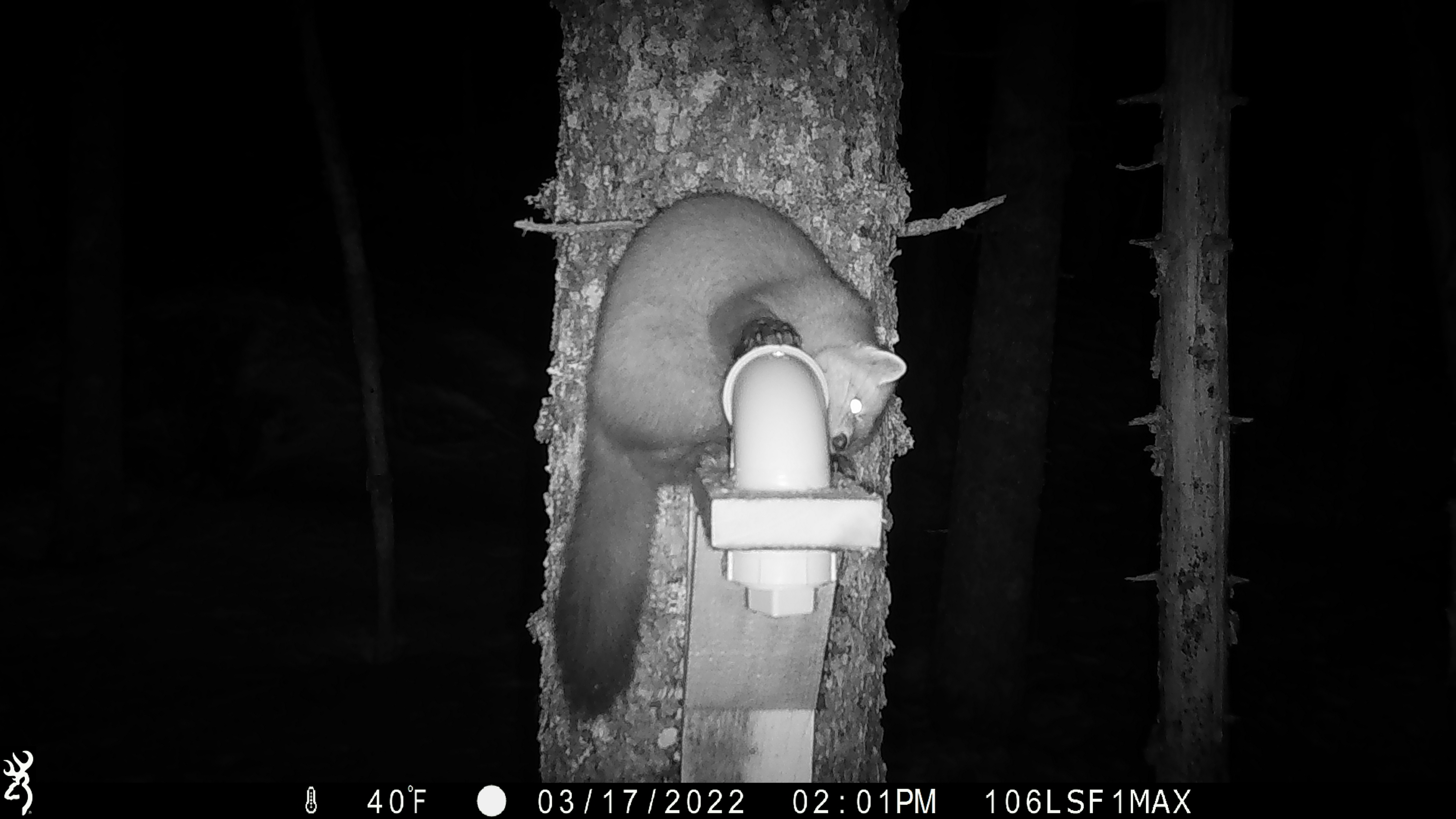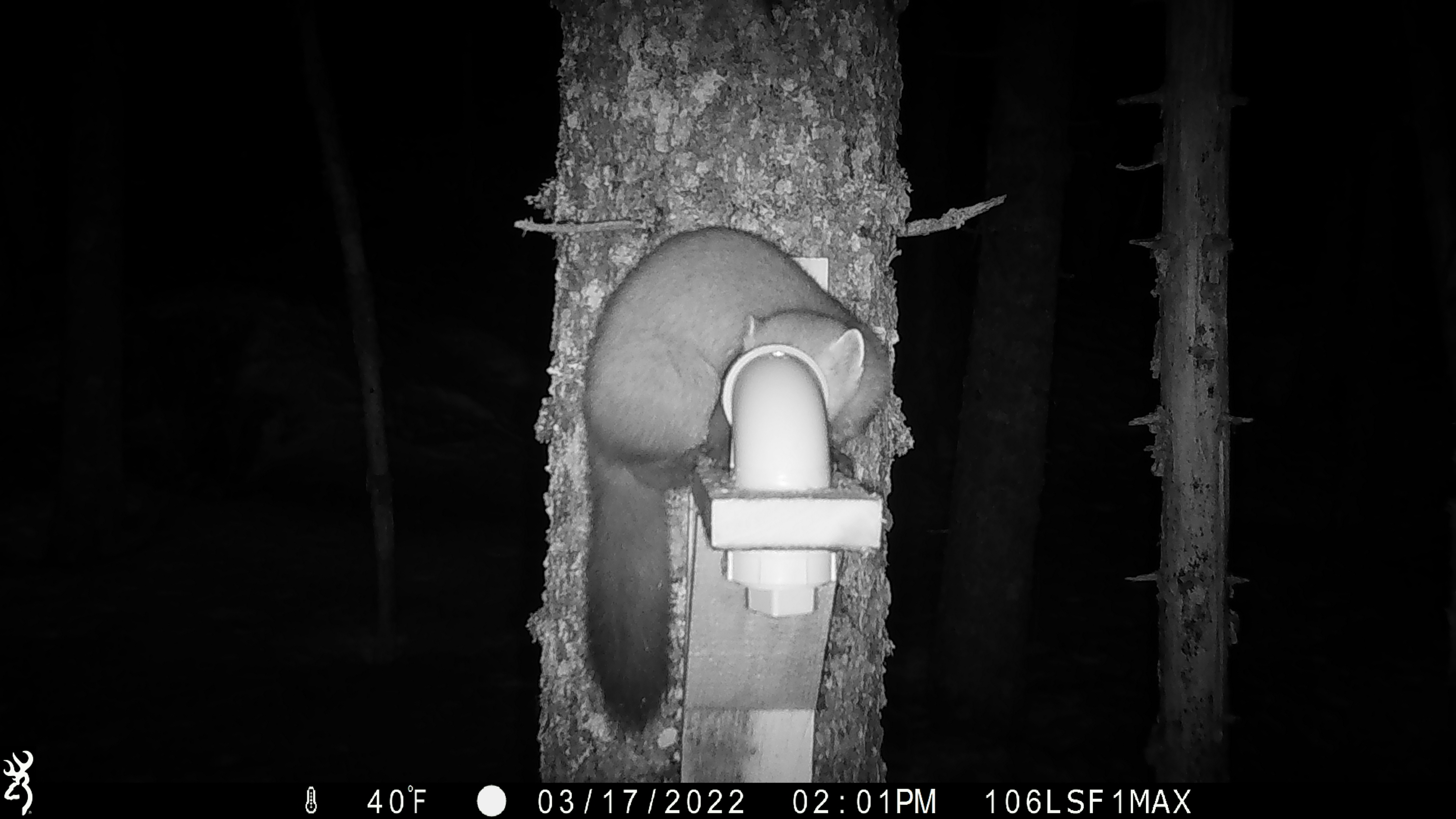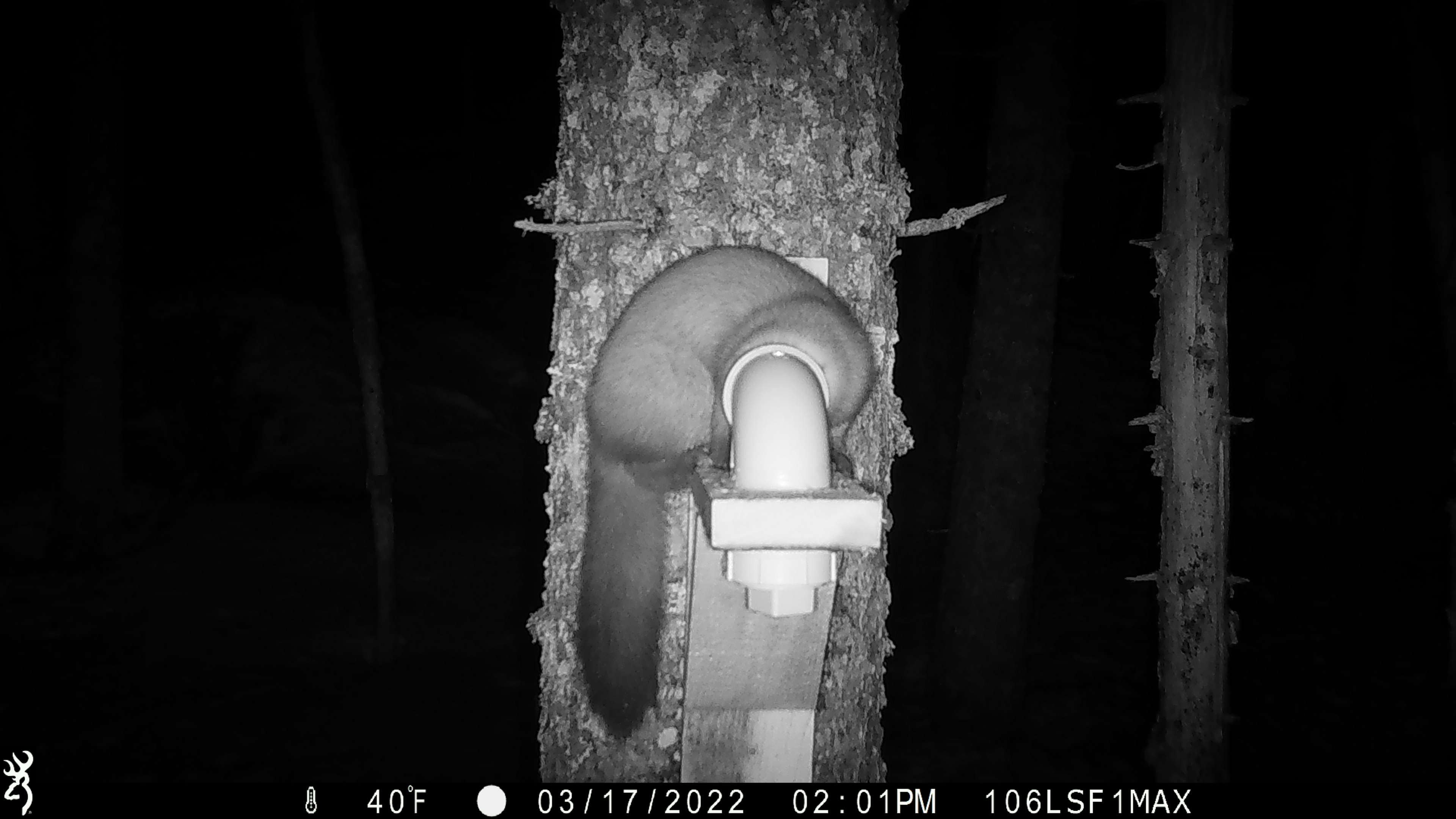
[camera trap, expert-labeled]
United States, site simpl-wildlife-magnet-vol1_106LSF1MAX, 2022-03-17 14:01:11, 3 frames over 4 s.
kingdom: Animalia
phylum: Chordata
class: Mammalia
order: Carnivora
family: Mustelidae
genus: Martes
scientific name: Martes americana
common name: american marten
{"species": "american marten (Martes americana)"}